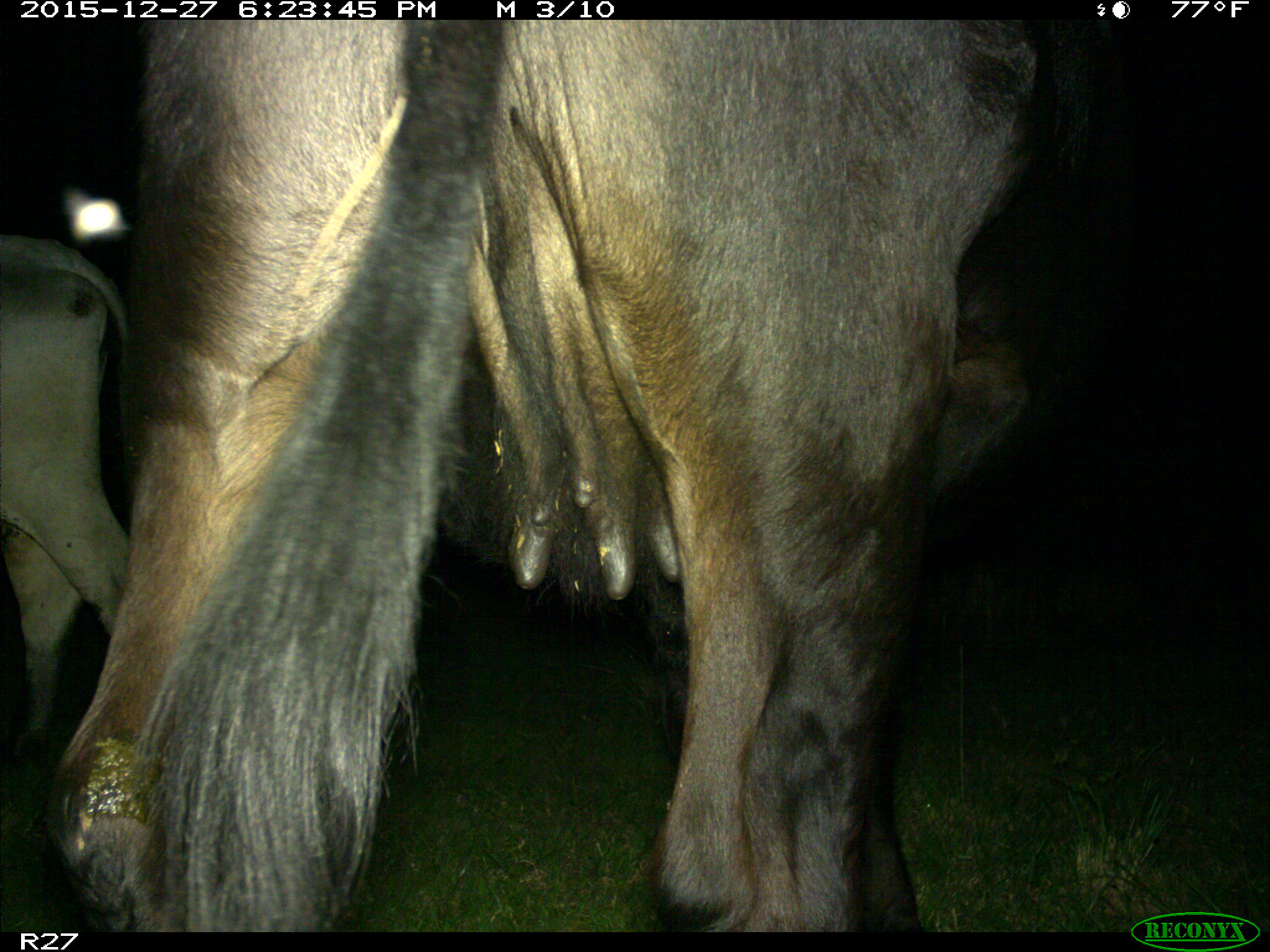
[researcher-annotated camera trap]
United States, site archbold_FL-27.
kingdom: Animalia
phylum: Chordata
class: Mammalia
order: Artiodactyla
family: Bovidae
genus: Bos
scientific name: Bos taurus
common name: domestic cow